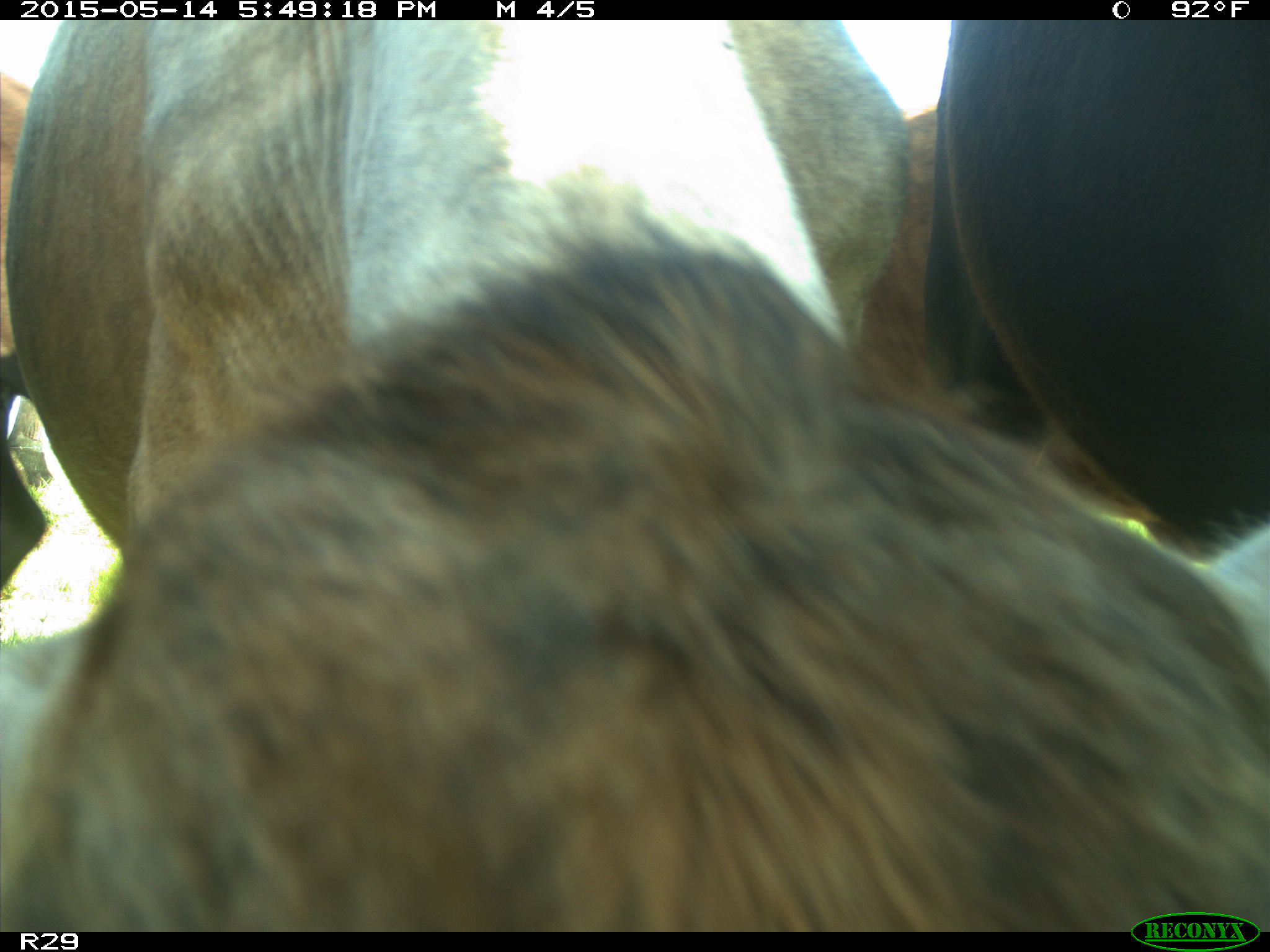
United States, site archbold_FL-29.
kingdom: Animalia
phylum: Chordata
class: Mammalia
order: Artiodactyla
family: Bovidae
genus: Bos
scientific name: Bos taurus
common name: domestic cow